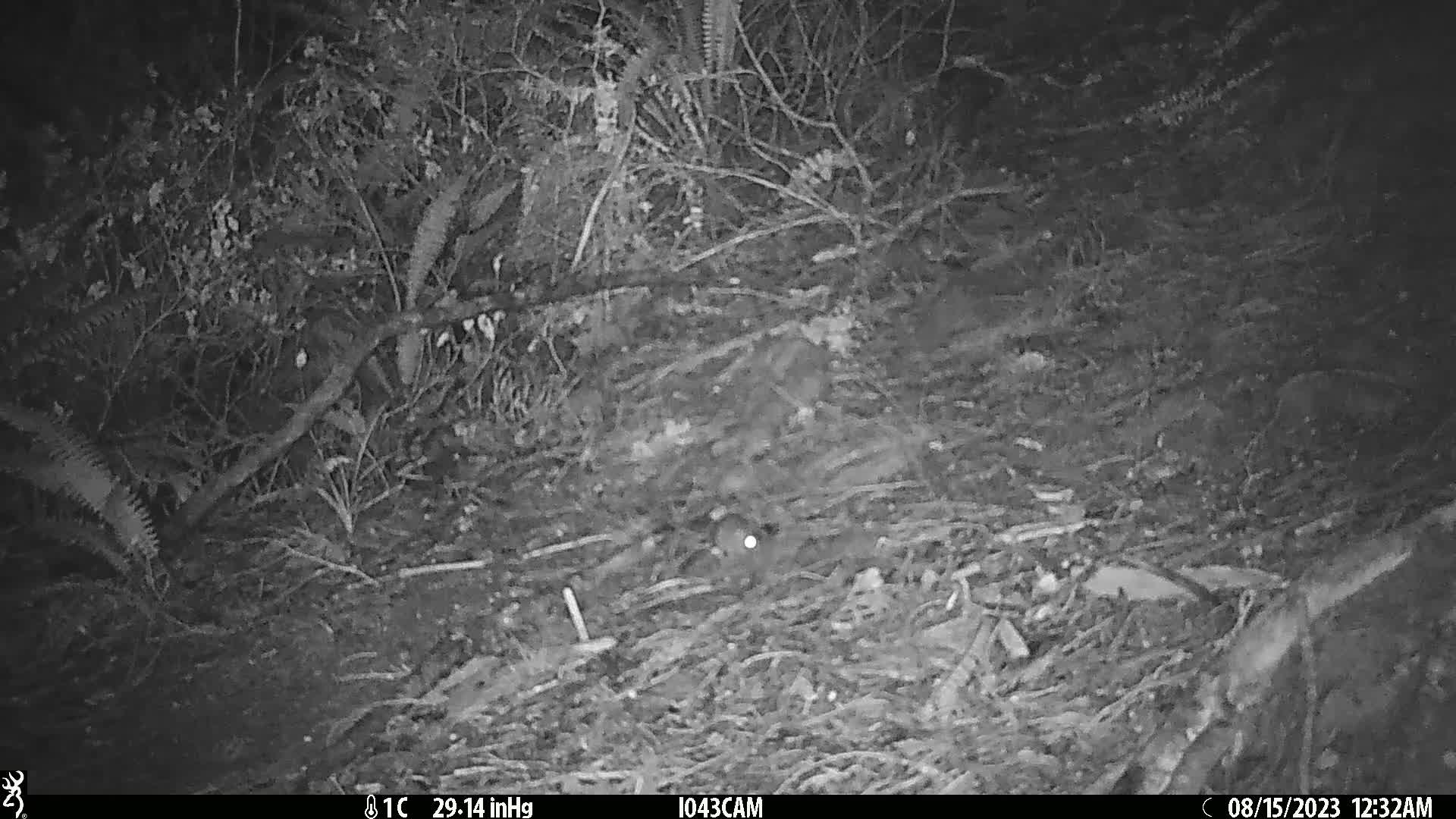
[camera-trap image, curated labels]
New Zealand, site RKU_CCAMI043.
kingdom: Animalia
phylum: Chordata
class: Mammalia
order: Rodentia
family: Muridae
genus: Rattus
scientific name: Rattus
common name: rat